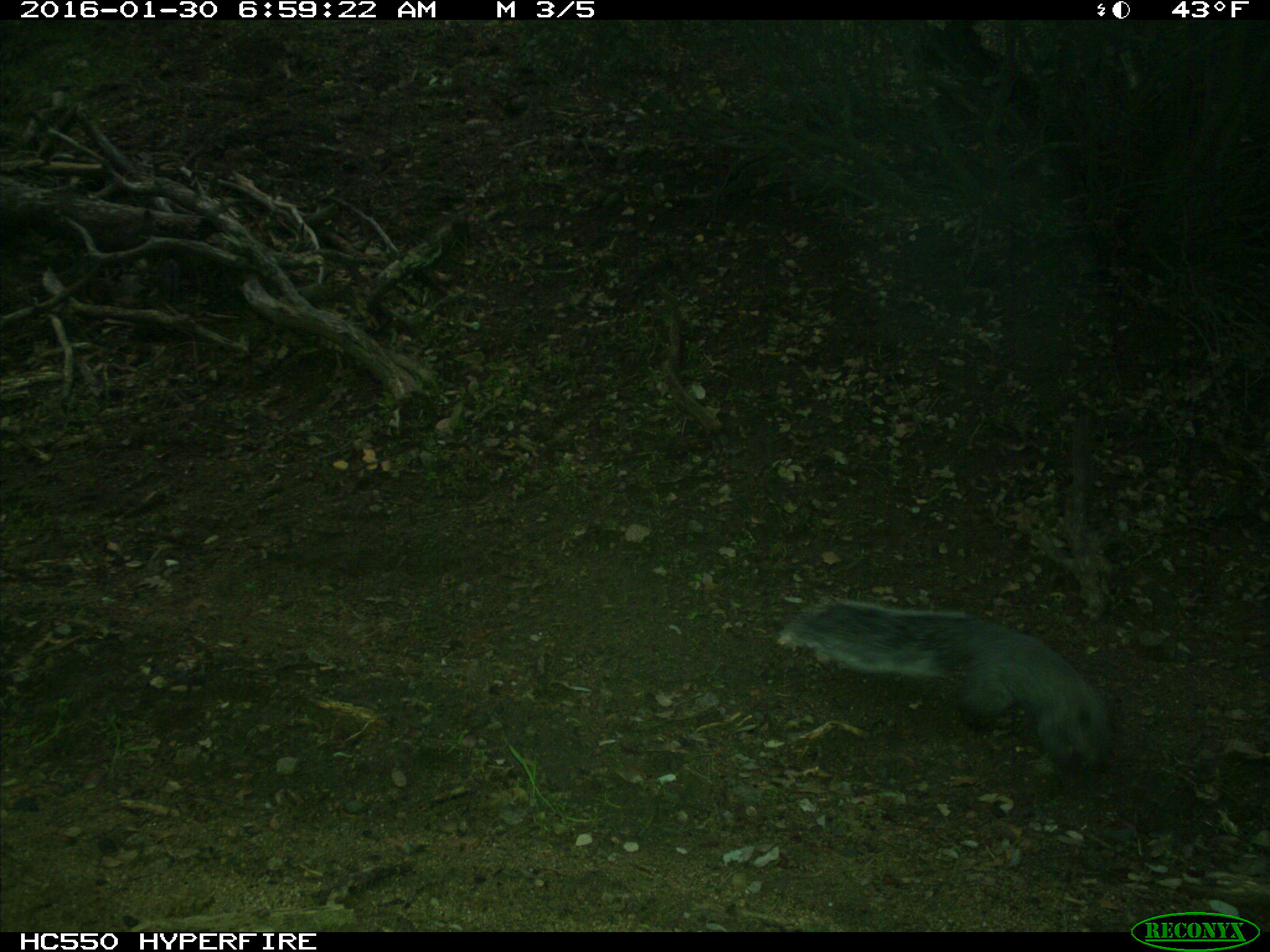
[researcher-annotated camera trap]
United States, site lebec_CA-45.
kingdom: Animalia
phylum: Chordata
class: Mammalia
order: Rodentia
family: Sciuridae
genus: Sciurus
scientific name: Sciurus carolinensis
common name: eastern gray squirrel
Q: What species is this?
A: Sciurus carolinensis (eastern gray squirrel).